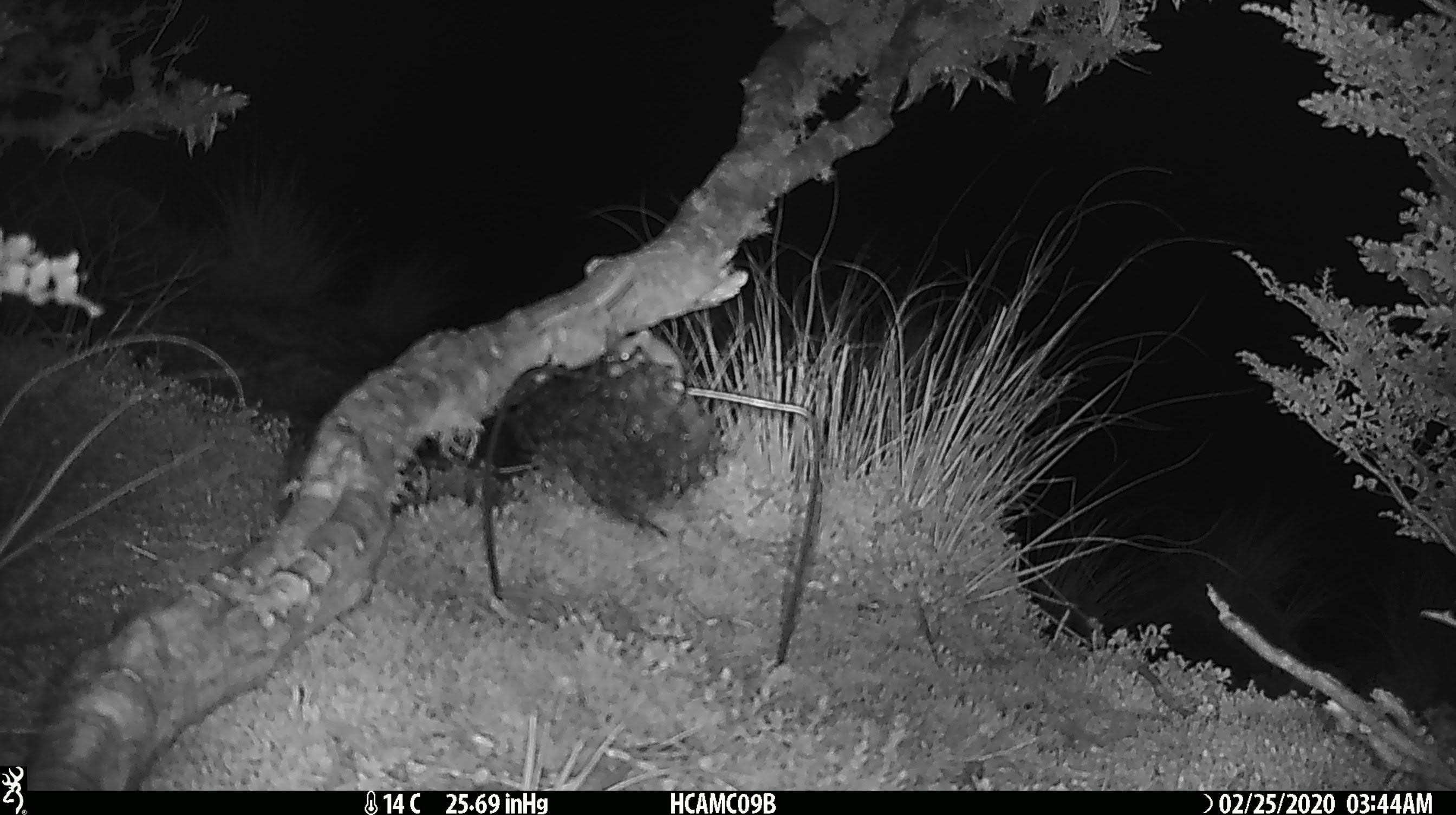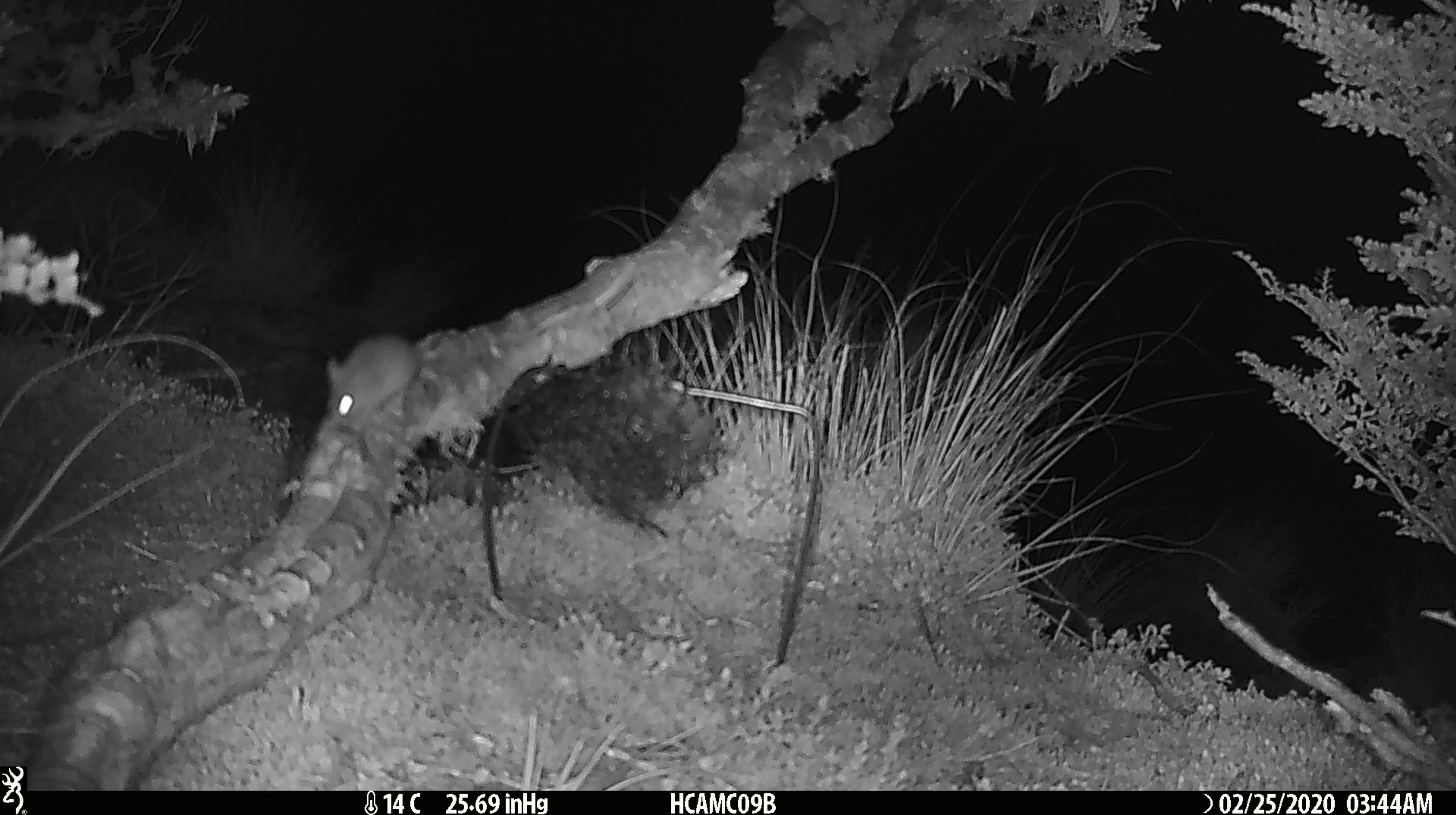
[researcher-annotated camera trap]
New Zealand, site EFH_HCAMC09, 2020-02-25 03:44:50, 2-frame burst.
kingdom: Animalia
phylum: Chordata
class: Mammalia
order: Rodentia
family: Muridae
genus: Mus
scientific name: Mus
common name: mouse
Mouse (Mus).